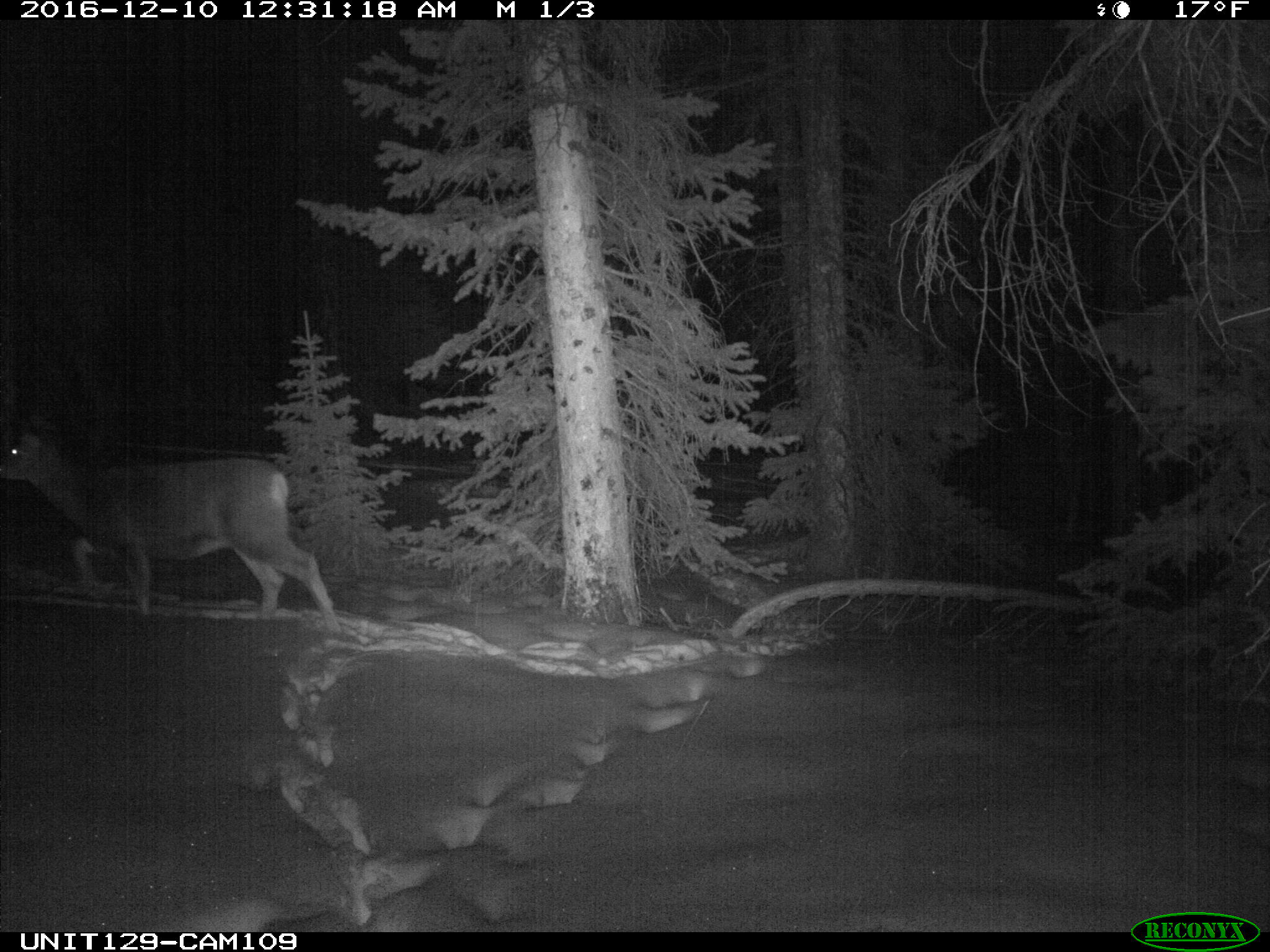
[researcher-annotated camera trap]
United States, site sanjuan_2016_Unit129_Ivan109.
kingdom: Animalia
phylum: Chordata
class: Mammalia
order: Artiodactyla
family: Cervidae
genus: Odocoileus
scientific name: Odocoileus hemionus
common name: mule deer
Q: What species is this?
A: Odocoileus hemionus (mule deer).